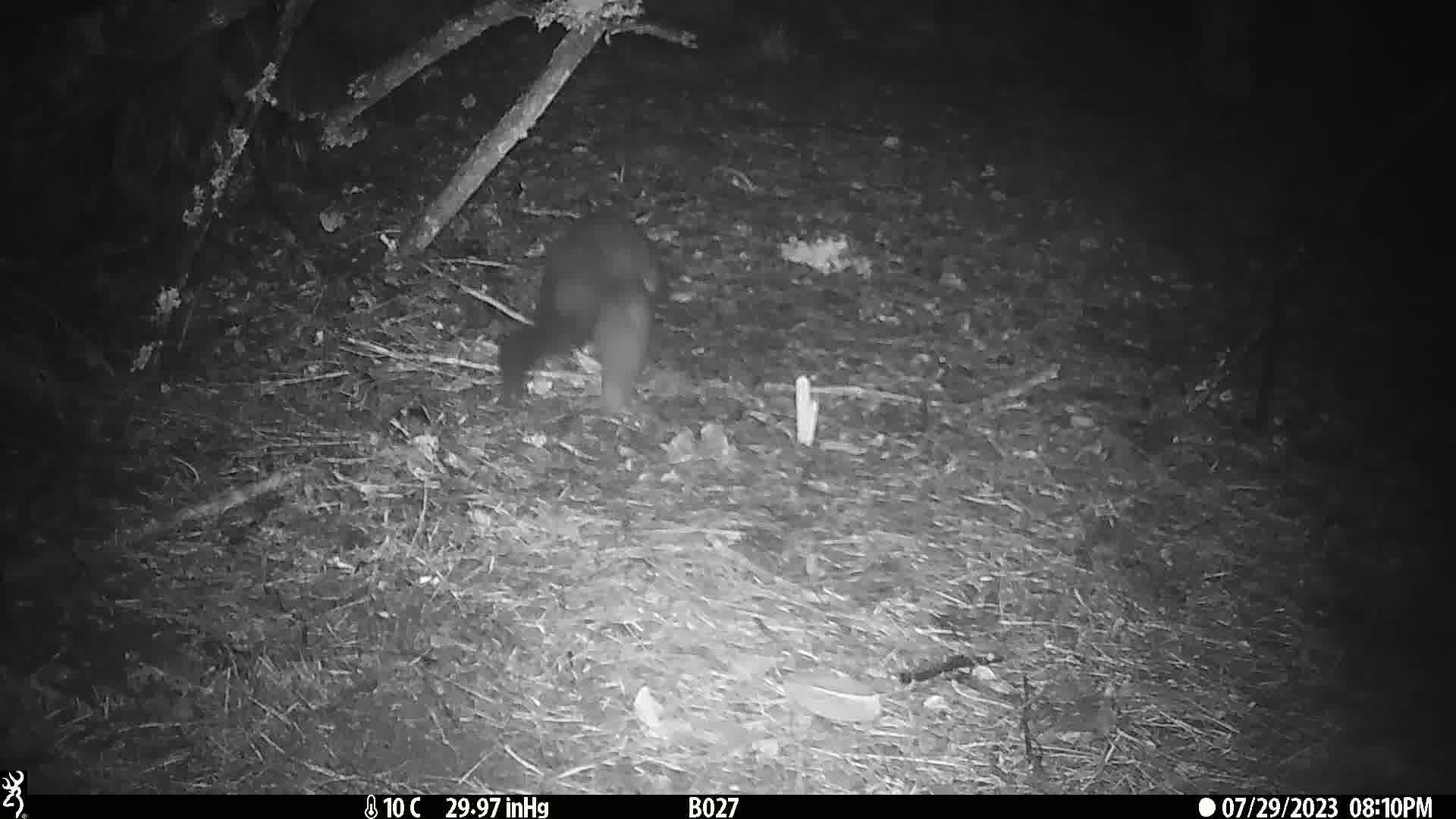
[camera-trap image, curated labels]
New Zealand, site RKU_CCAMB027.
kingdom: Animalia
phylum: Chordata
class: Mammalia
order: Diprotodontia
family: Phalangeridae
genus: Trichosurus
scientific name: Trichosurus vulpecula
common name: common brushtail possum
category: possum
Possum (common brushtail possum) (Trichosurus vulpecula).